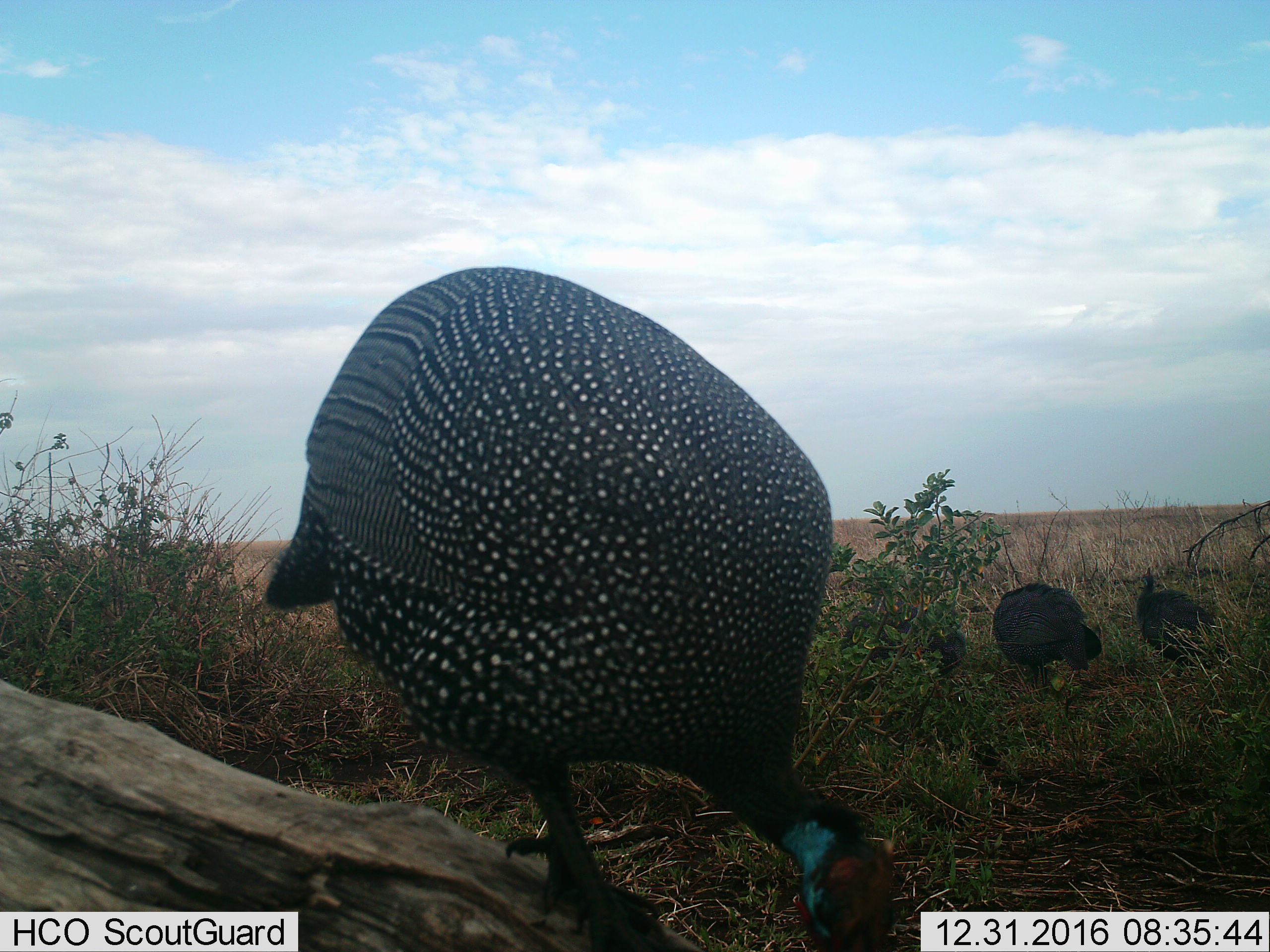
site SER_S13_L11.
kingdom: Animalia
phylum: Chordata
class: Aves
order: Galliformes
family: Numididae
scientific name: Numididae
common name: guineafowl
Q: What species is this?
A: Guineafowl (Numididae).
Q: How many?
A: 3.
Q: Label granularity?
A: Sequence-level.